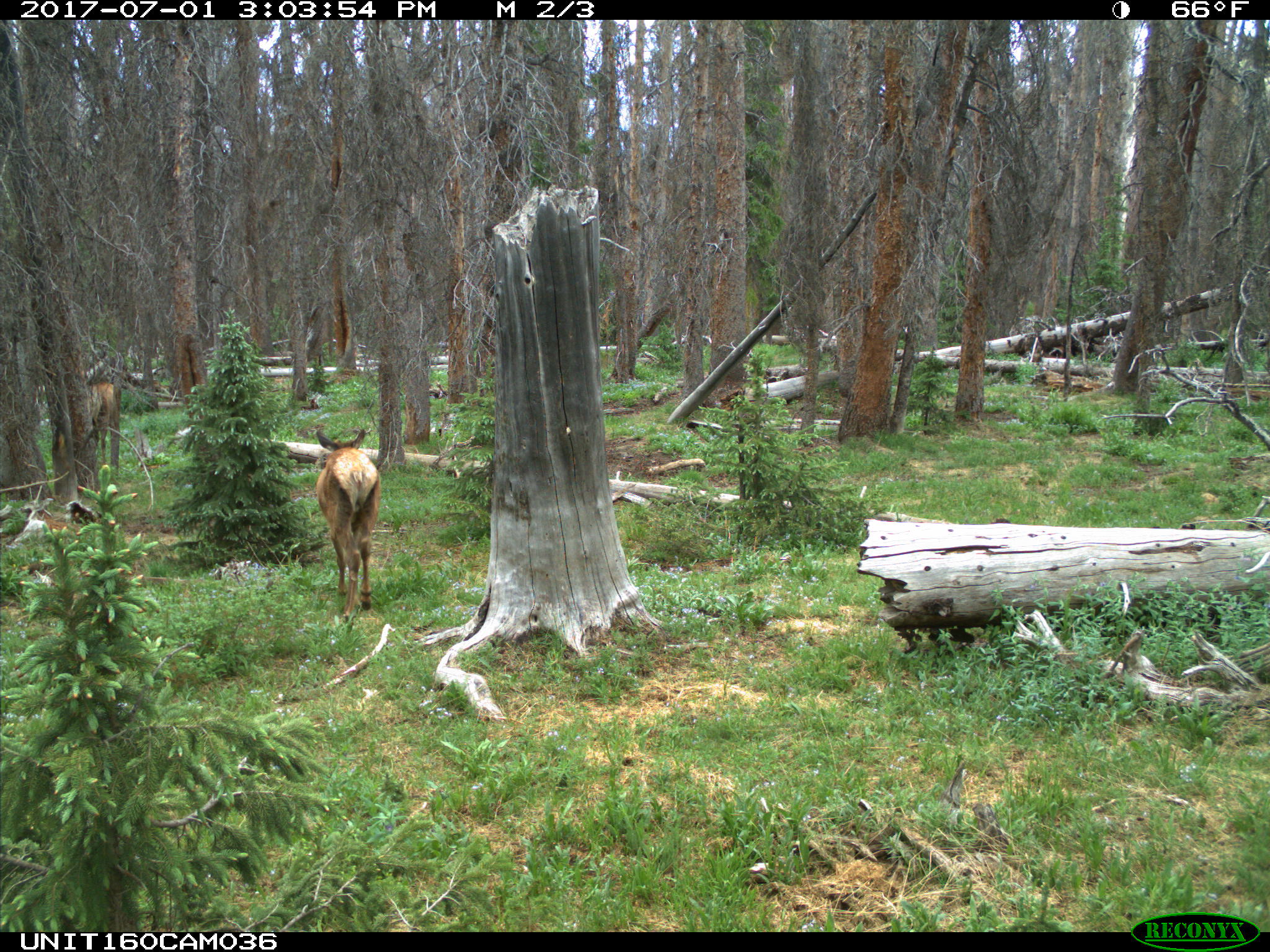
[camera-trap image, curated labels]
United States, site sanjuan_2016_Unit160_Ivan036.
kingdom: Animalia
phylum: Chordata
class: Mammalia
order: Artiodactyla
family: Cervidae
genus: Cervus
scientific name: Cervus elaphus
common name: red deer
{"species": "Cervus elaphus (red deer)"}